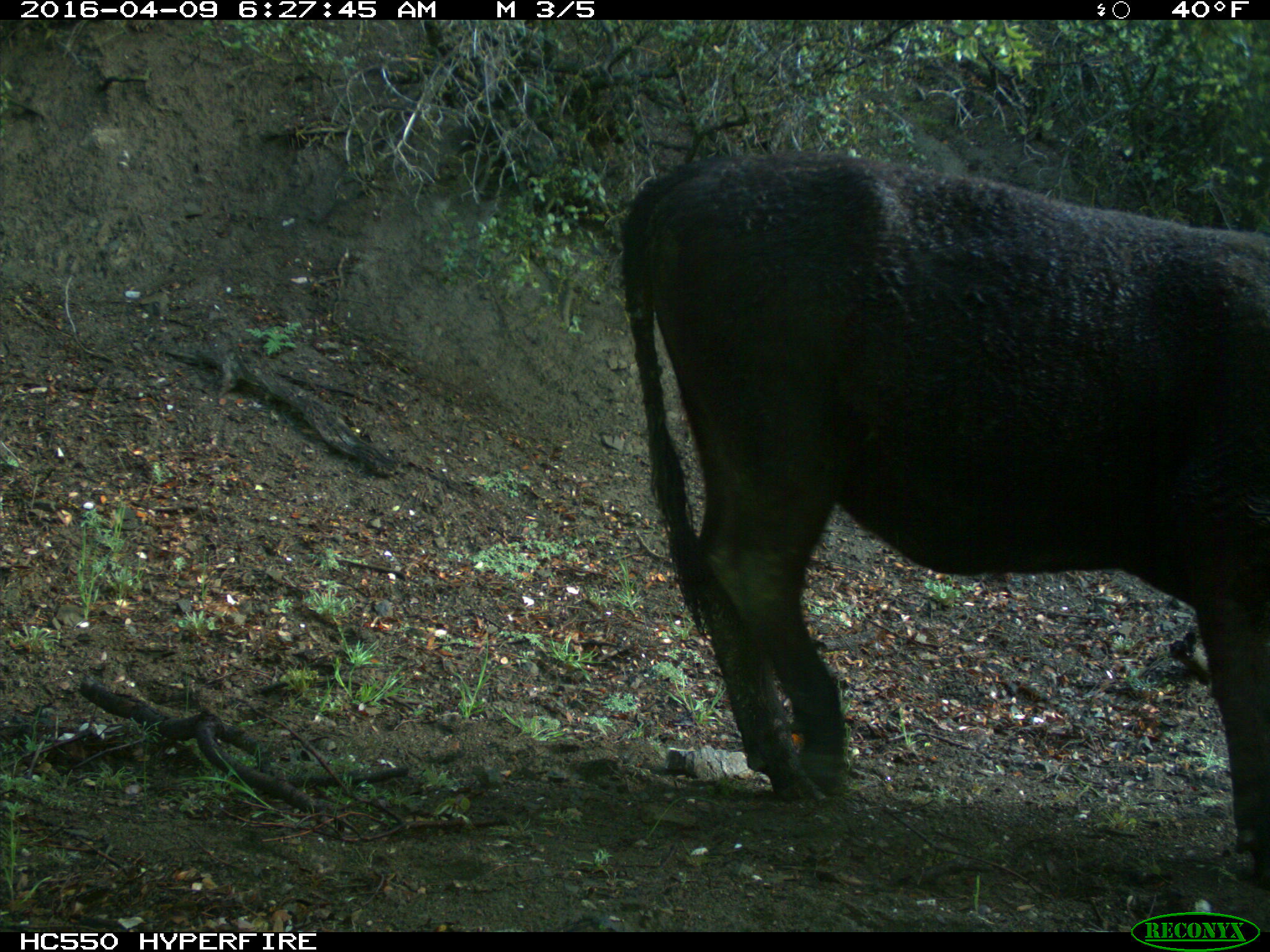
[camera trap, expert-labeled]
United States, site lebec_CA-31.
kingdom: Animalia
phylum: Chordata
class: Mammalia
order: Artiodactyla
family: Bovidae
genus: Bos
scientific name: Bos taurus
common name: domestic cow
Bos taurus (domestic cow).